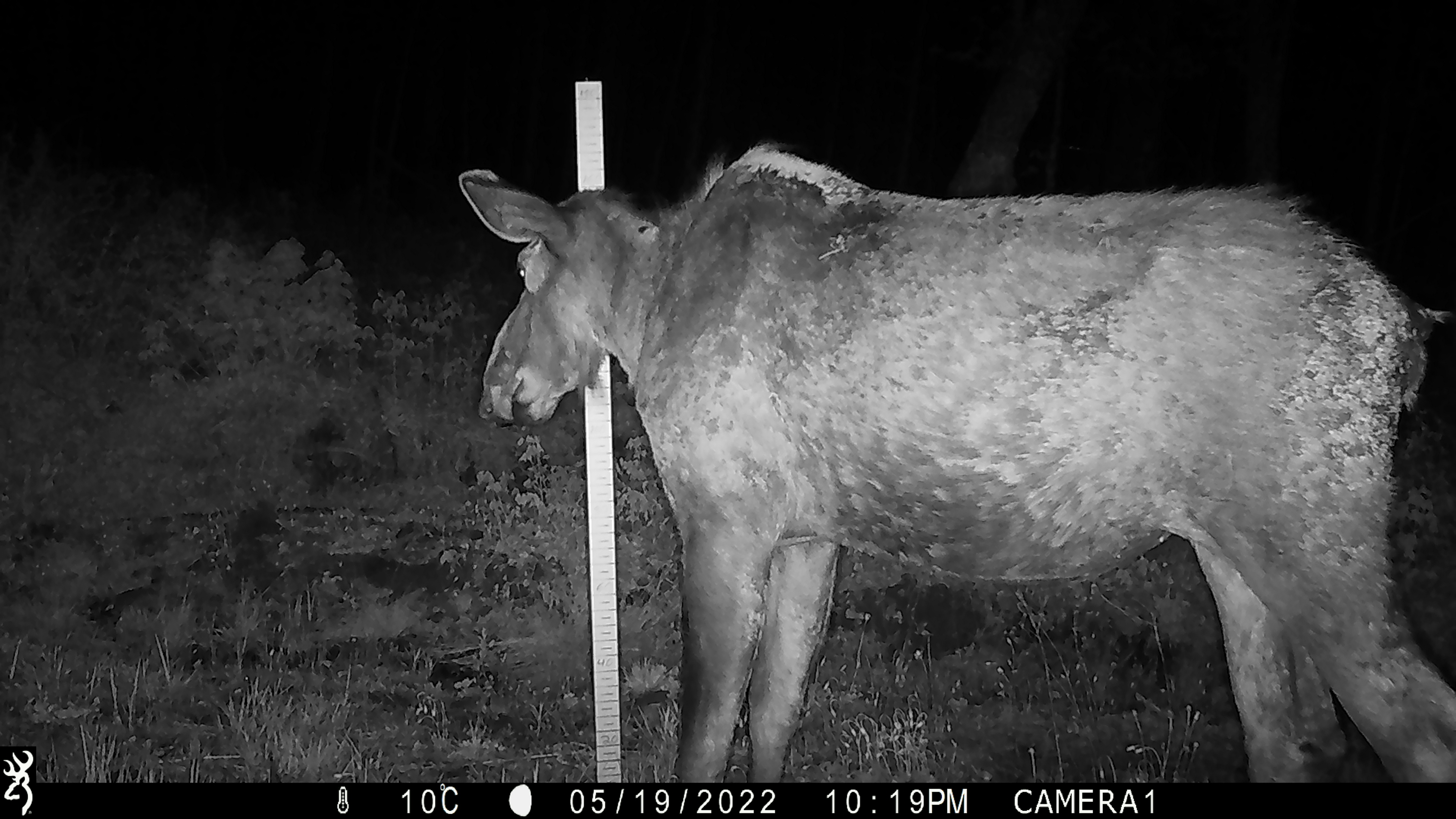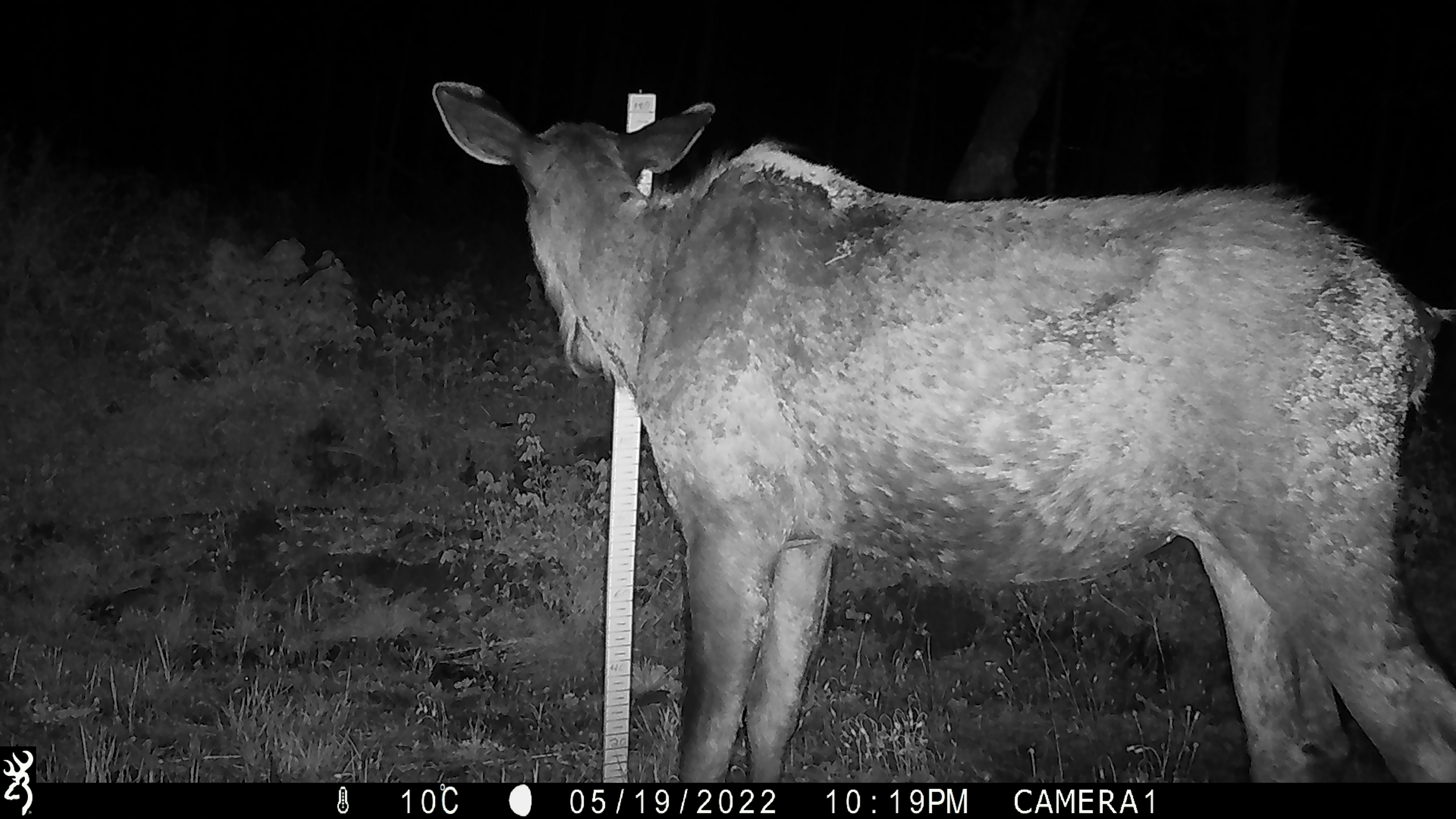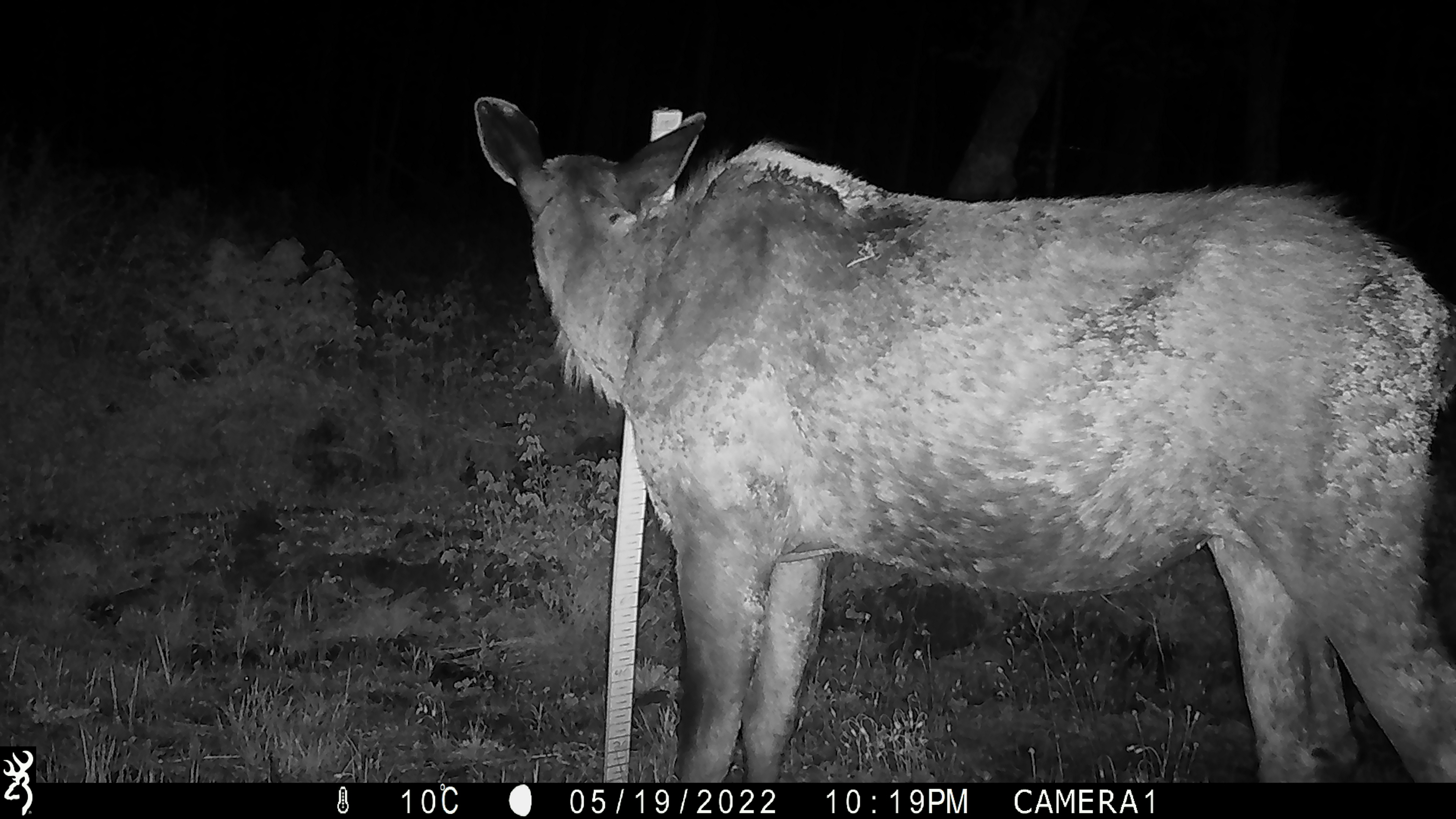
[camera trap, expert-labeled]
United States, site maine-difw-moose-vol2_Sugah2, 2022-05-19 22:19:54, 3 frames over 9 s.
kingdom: Animalia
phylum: Chordata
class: Mammalia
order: Artiodactyla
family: Cervidae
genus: Alces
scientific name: Alces alces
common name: moose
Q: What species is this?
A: Moose (Alces alces).